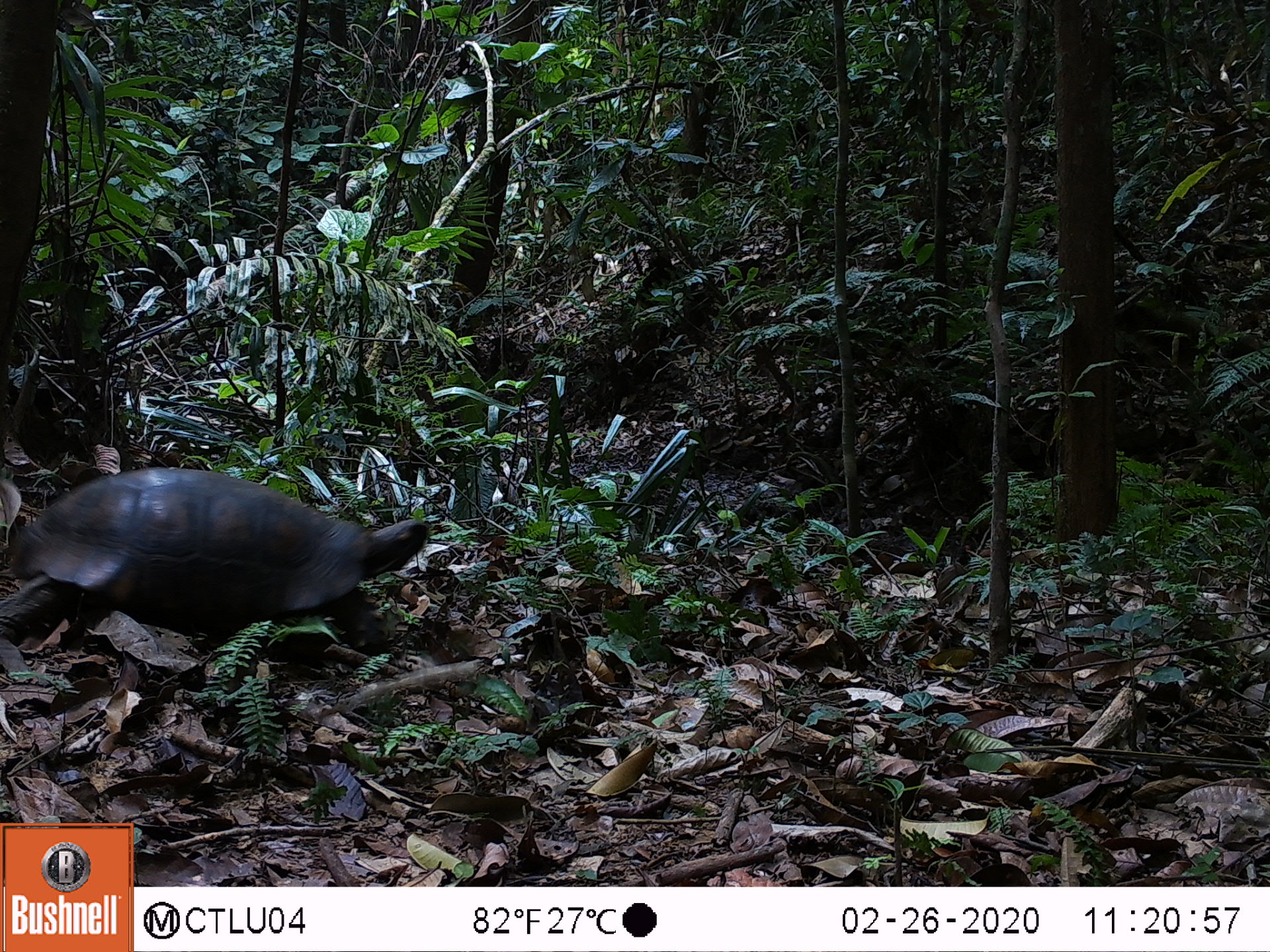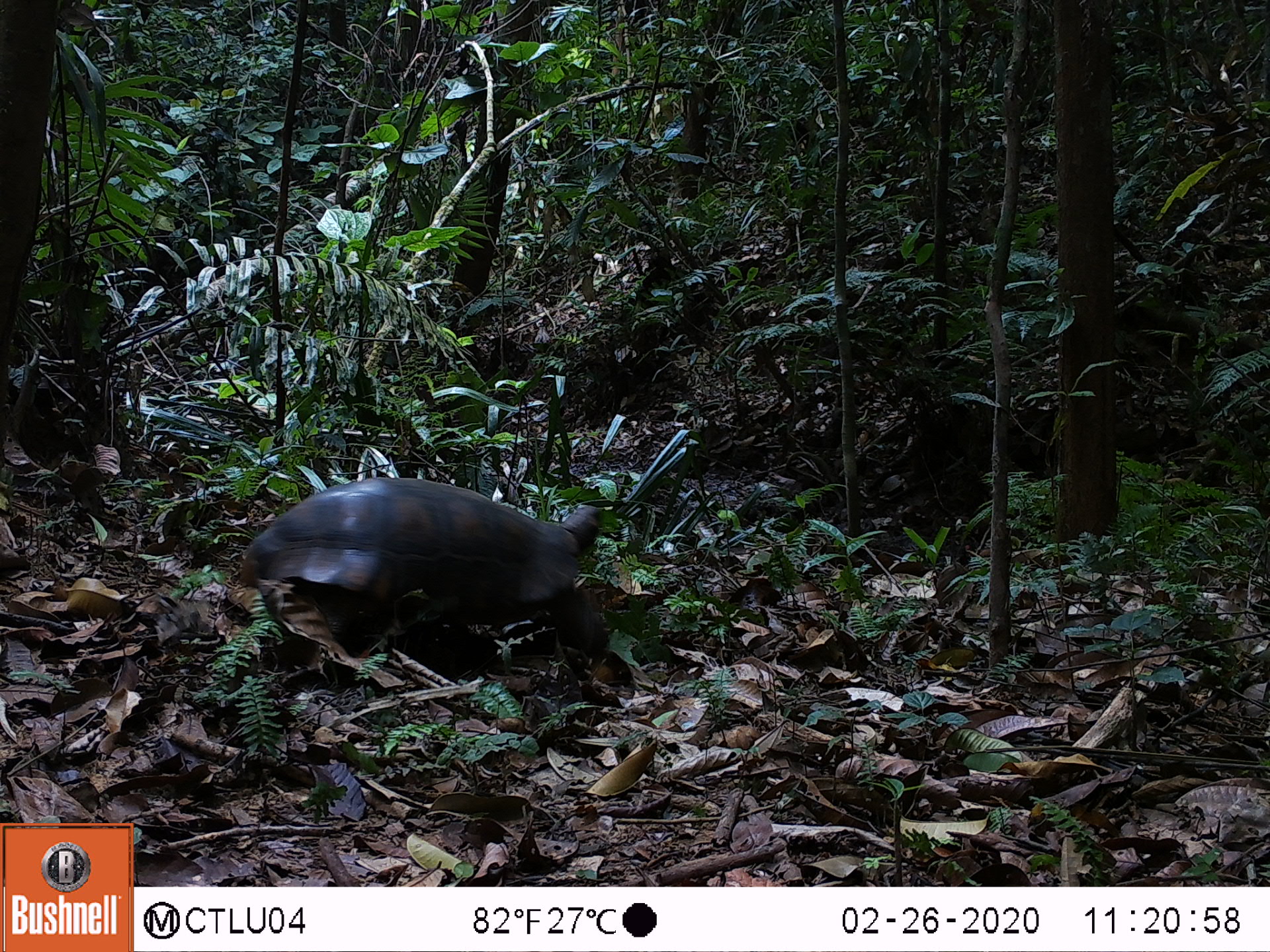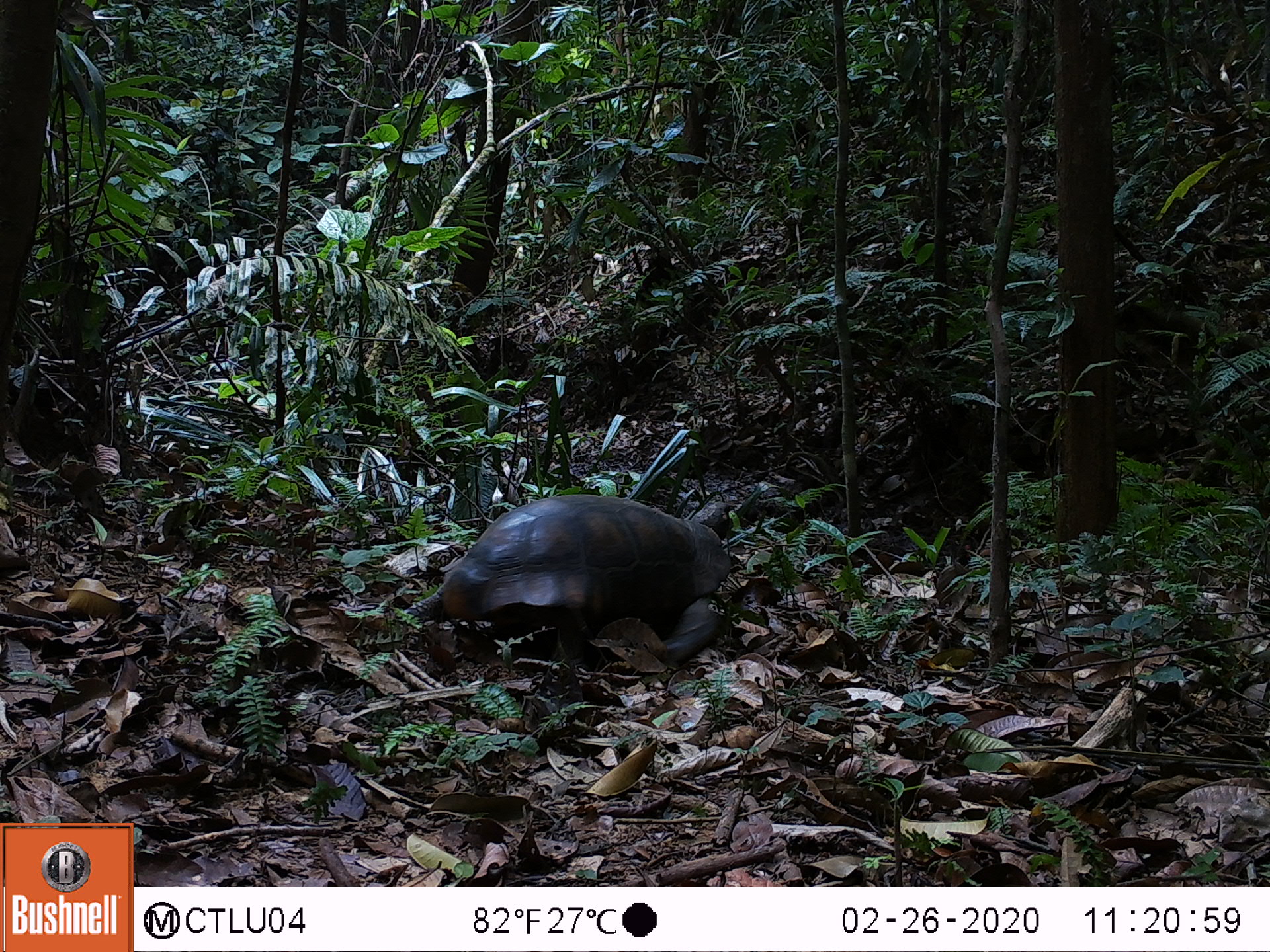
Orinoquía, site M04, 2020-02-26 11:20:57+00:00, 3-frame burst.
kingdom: Animalia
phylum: Chordata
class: Reptilia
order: Testudines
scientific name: Testudines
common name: turtles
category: unknown turtle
Unknown turtle (turtles) (Testudines).